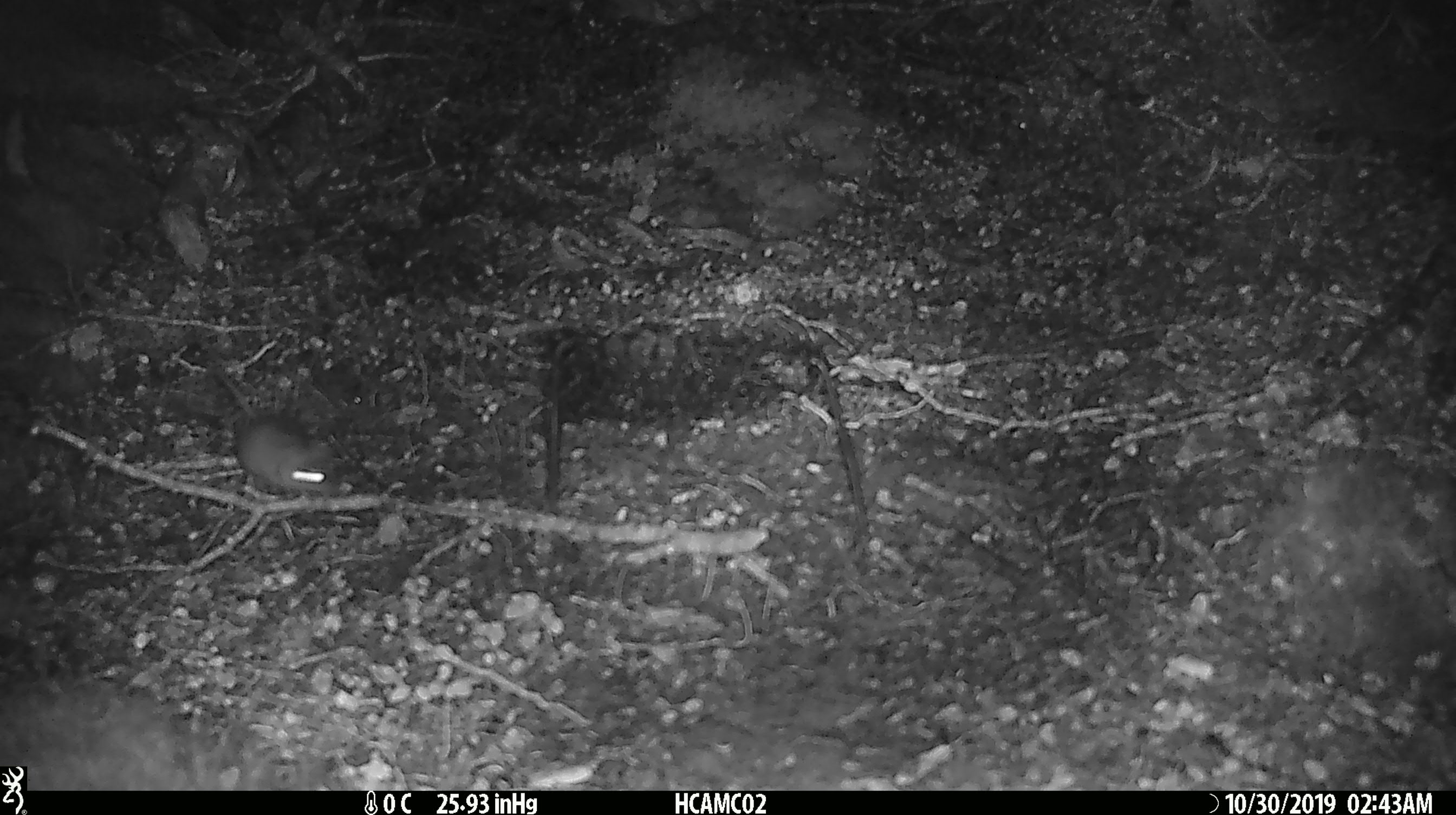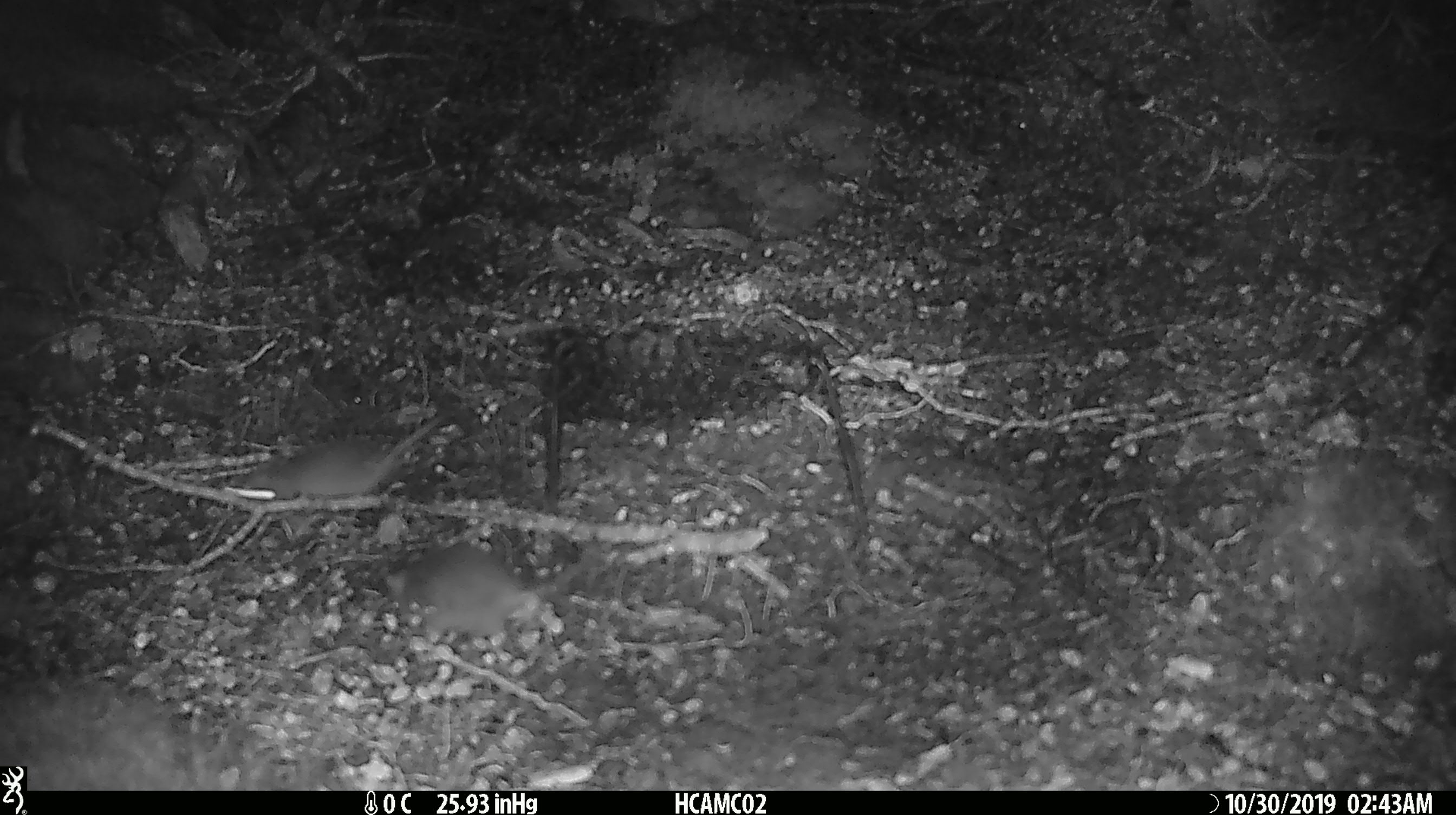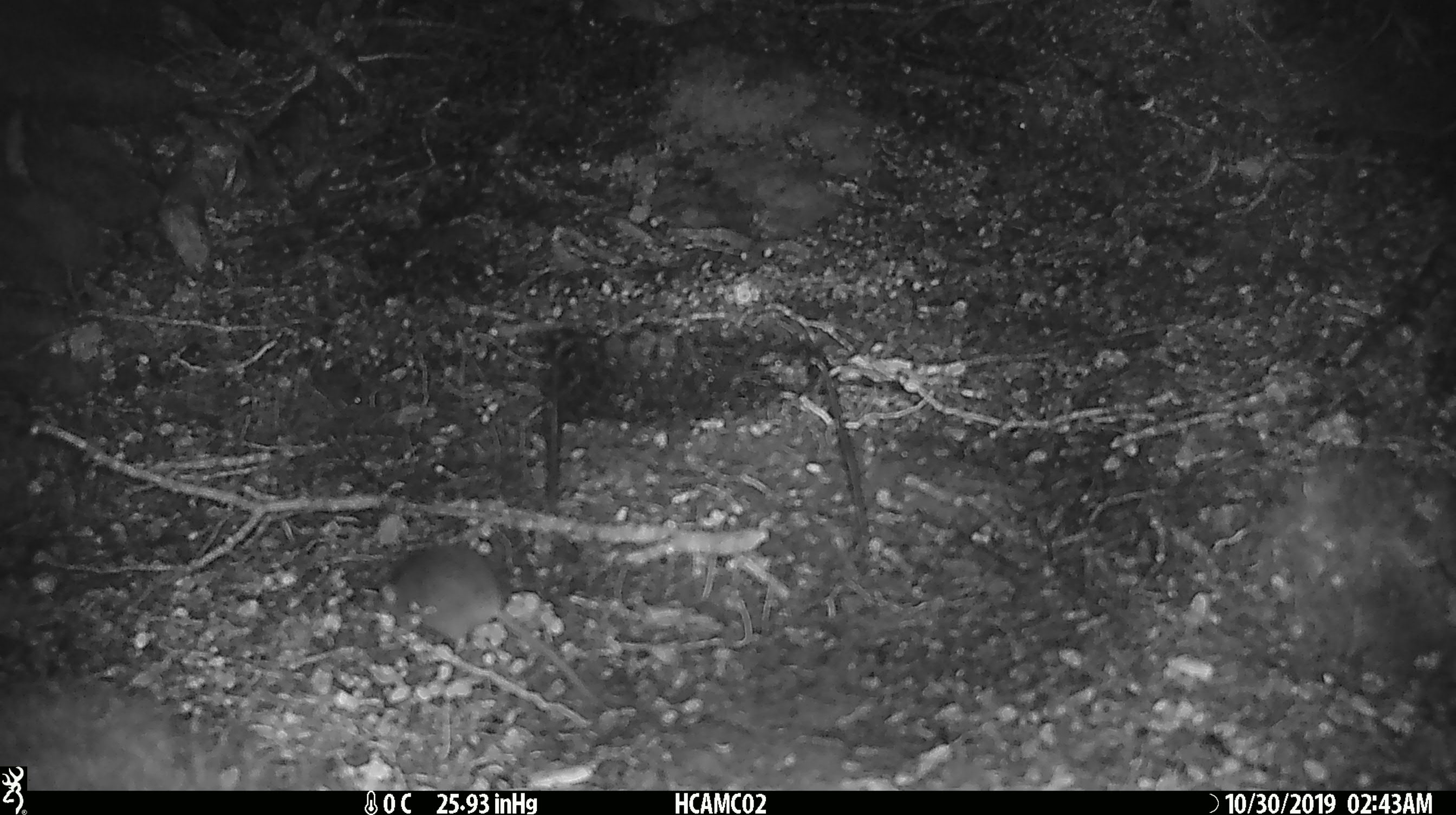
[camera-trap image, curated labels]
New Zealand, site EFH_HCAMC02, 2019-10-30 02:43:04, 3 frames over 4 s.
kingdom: Animalia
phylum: Chordata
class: Mammalia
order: Rodentia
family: Muridae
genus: Mus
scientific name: Mus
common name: mouse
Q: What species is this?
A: Mouse (Mus).